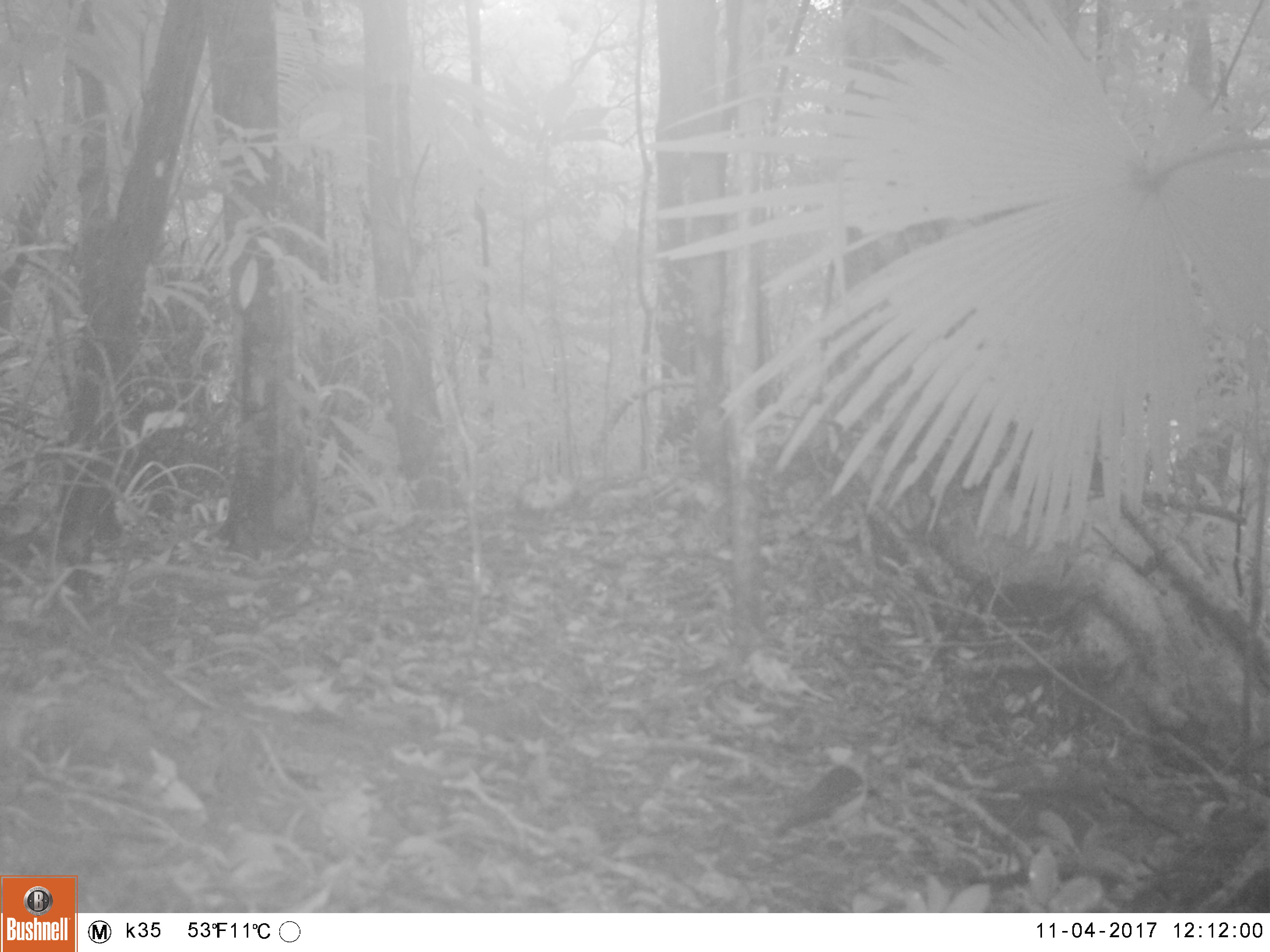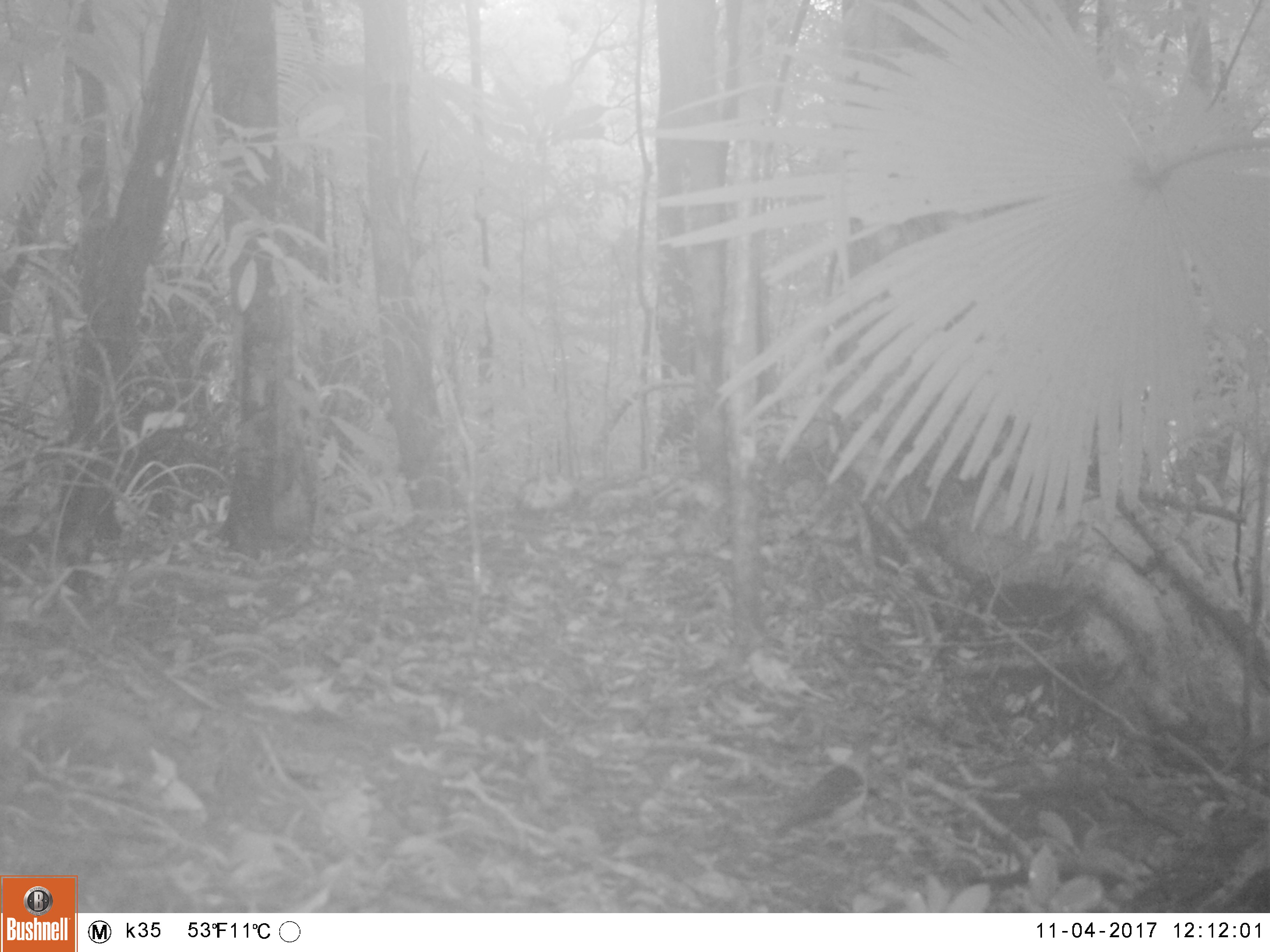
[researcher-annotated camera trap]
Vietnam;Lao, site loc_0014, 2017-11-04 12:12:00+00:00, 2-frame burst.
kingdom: Animalia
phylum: Chordata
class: Aves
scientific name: Aves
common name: bird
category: unidentified bird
Unidentified bird (bird) (Aves). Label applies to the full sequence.